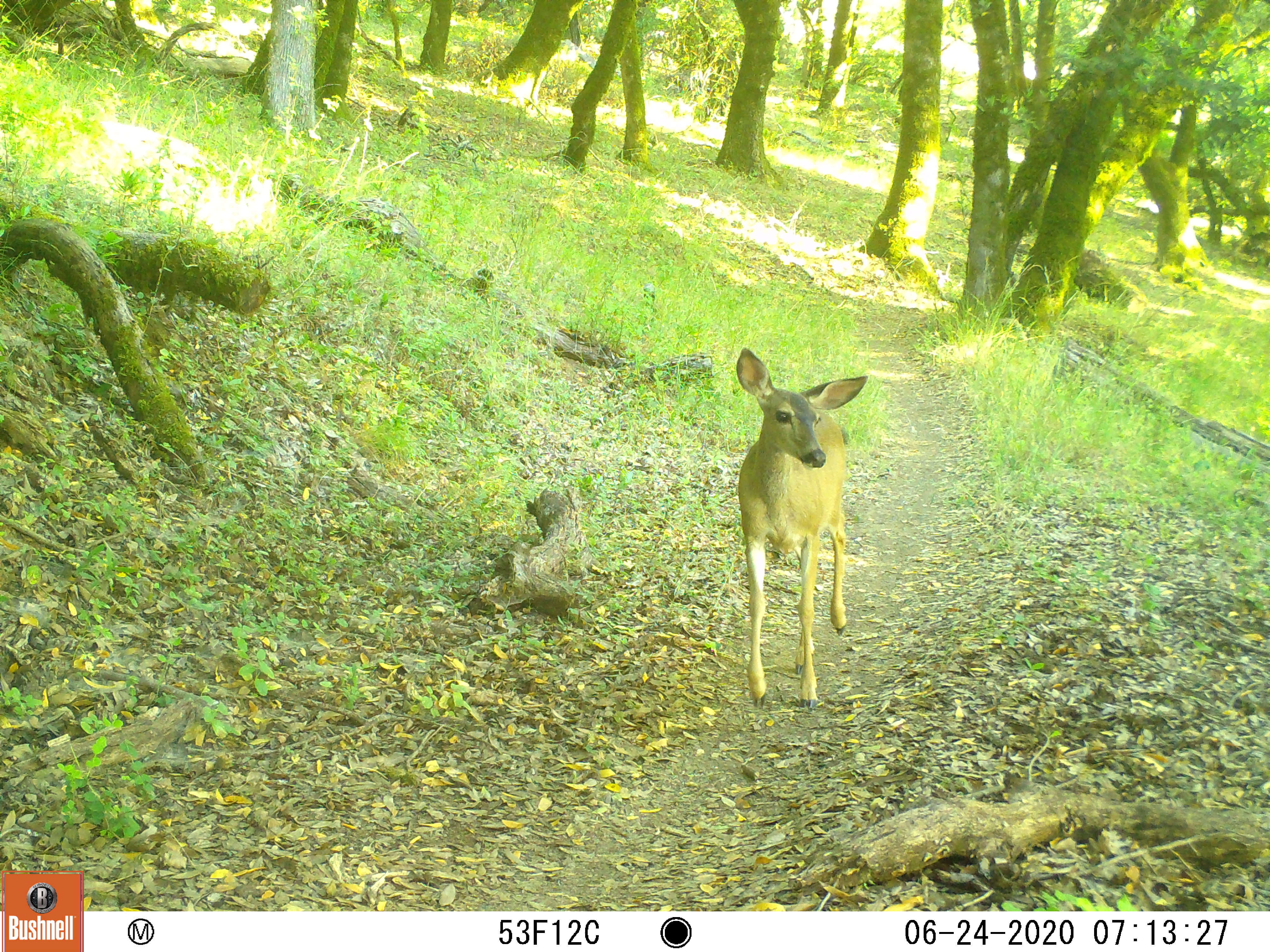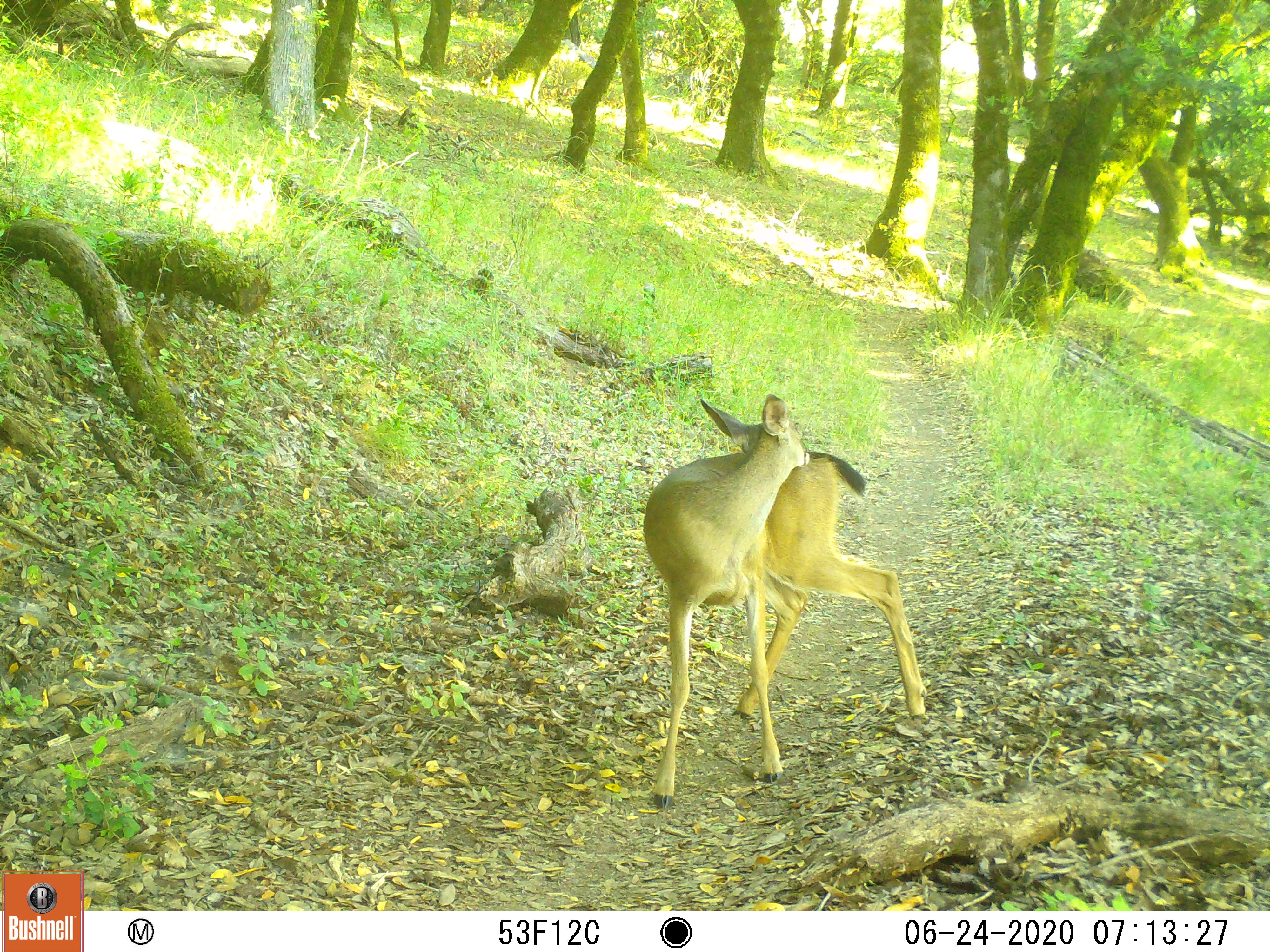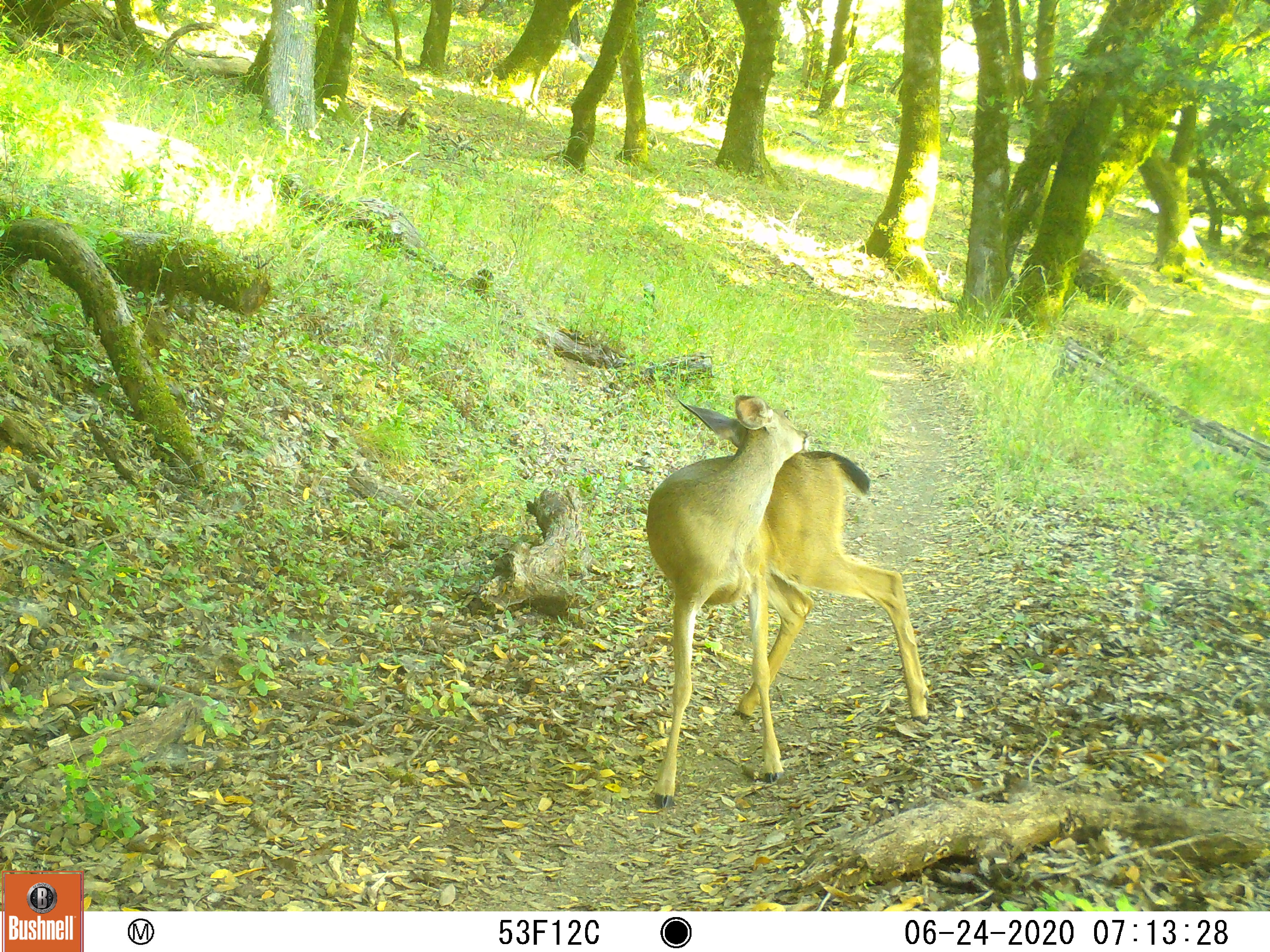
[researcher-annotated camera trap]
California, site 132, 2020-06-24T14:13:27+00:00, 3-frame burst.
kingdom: Animalia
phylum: Chordata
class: Mammalia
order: Artiodactyla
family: Cervidae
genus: Odocoileus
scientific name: Odocoileus hemionus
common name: mule deer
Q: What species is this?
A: Mule deer (Odocoileus hemionus).